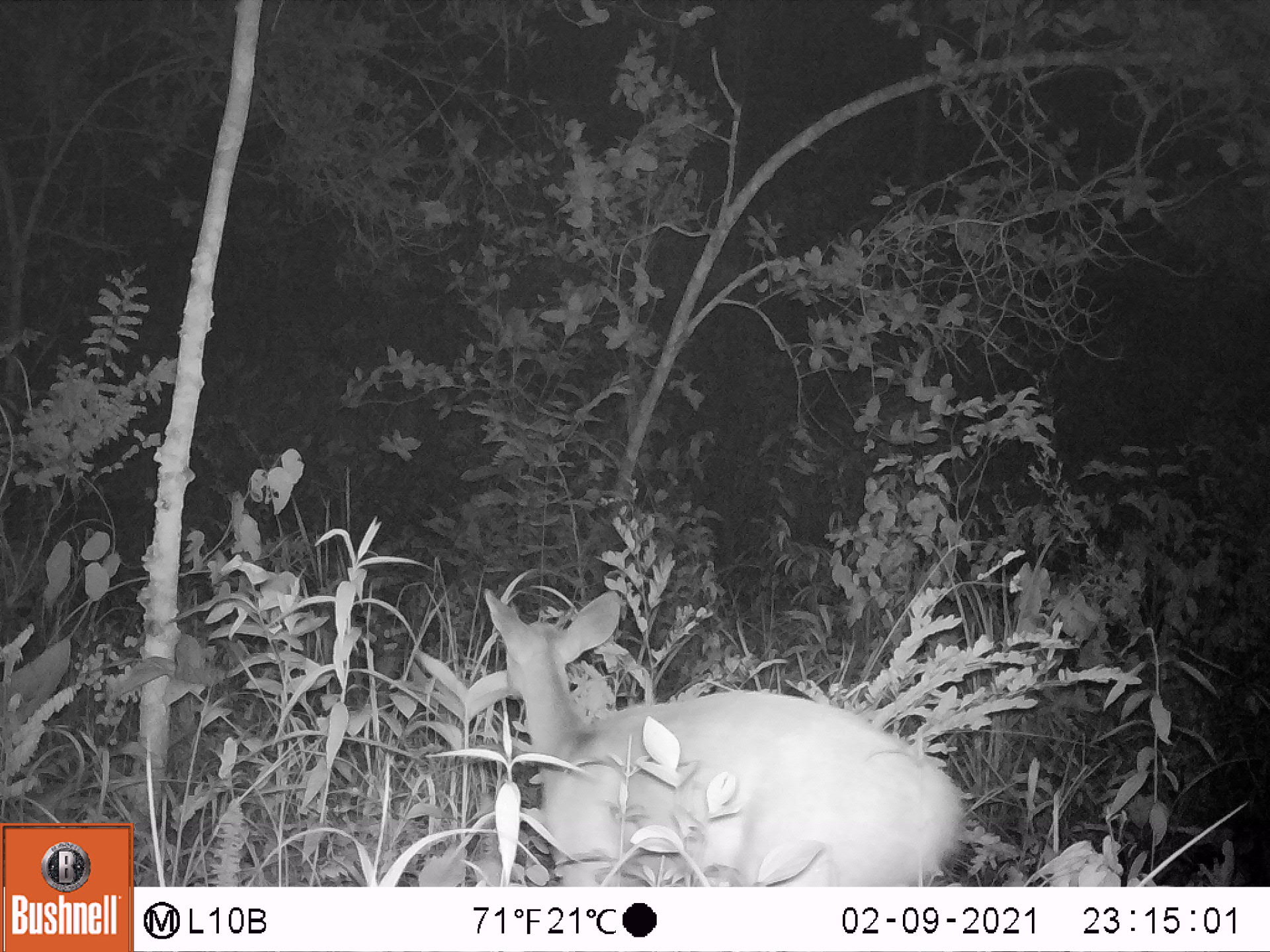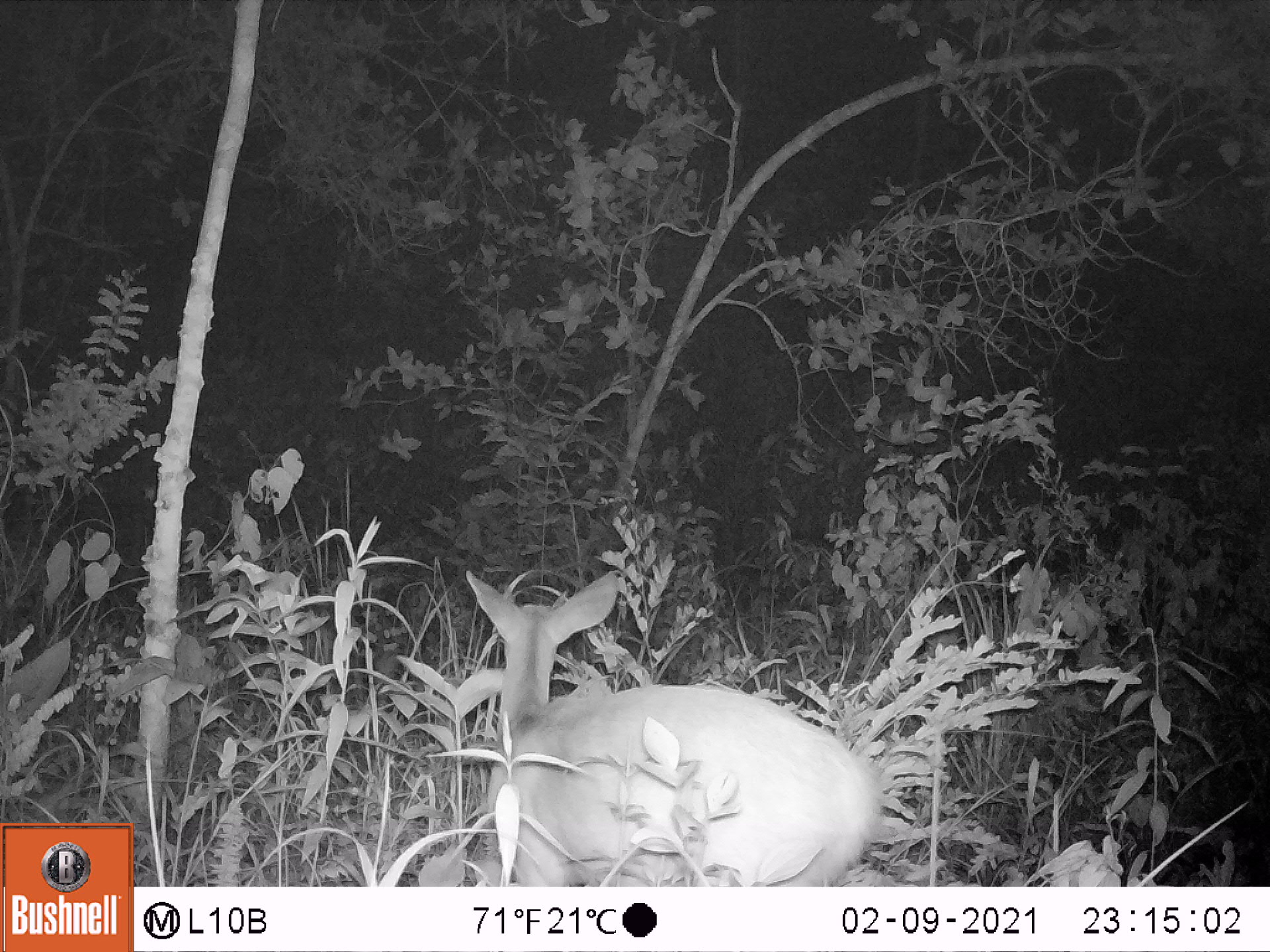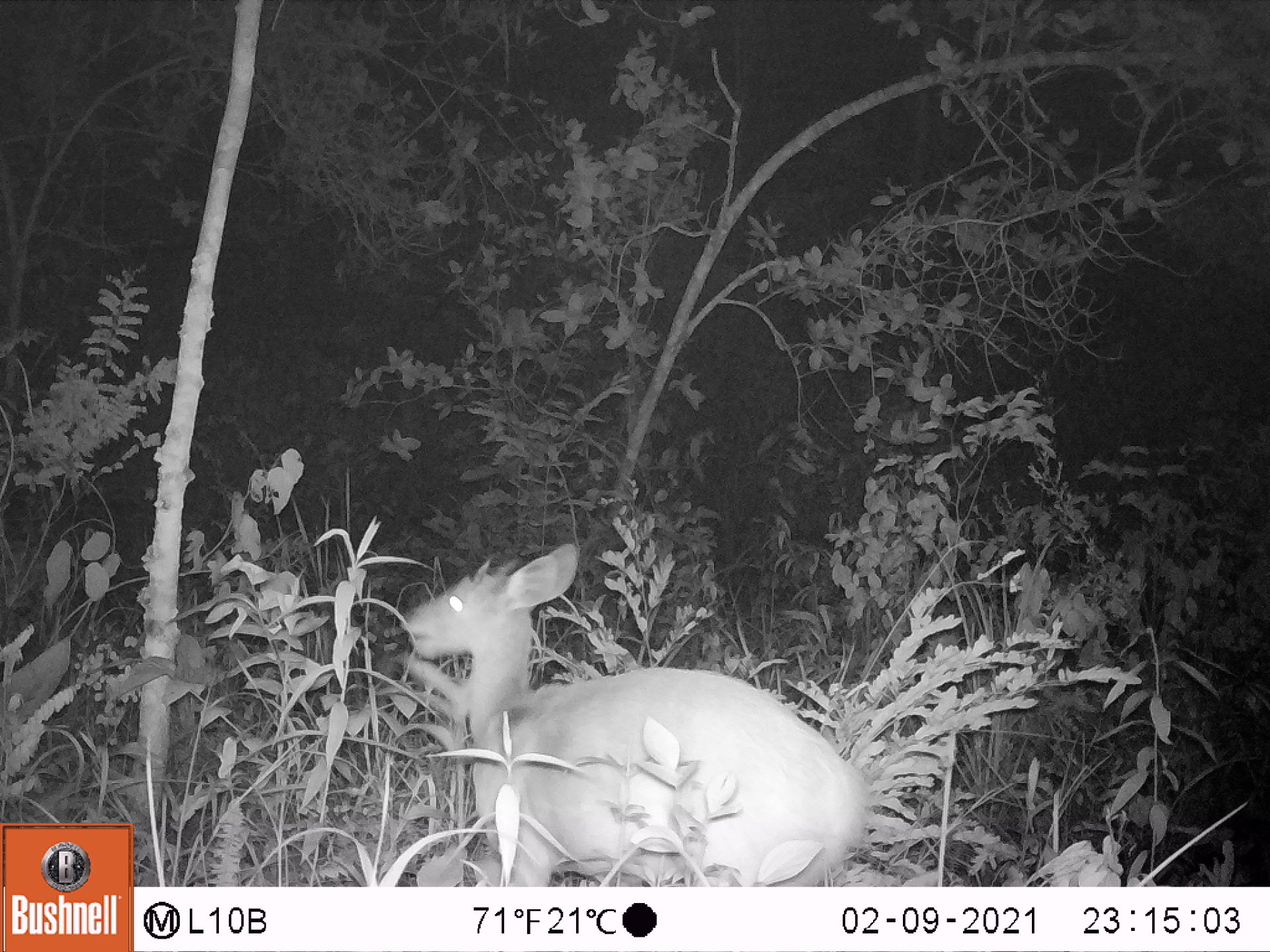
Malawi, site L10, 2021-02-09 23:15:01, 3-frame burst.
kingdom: Animalia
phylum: Chordata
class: Mammalia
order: Artiodactyla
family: Bovidae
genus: Tragelaphus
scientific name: Tragelaphus sylvaticus sylvaticus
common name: cape bushbuck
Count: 1.